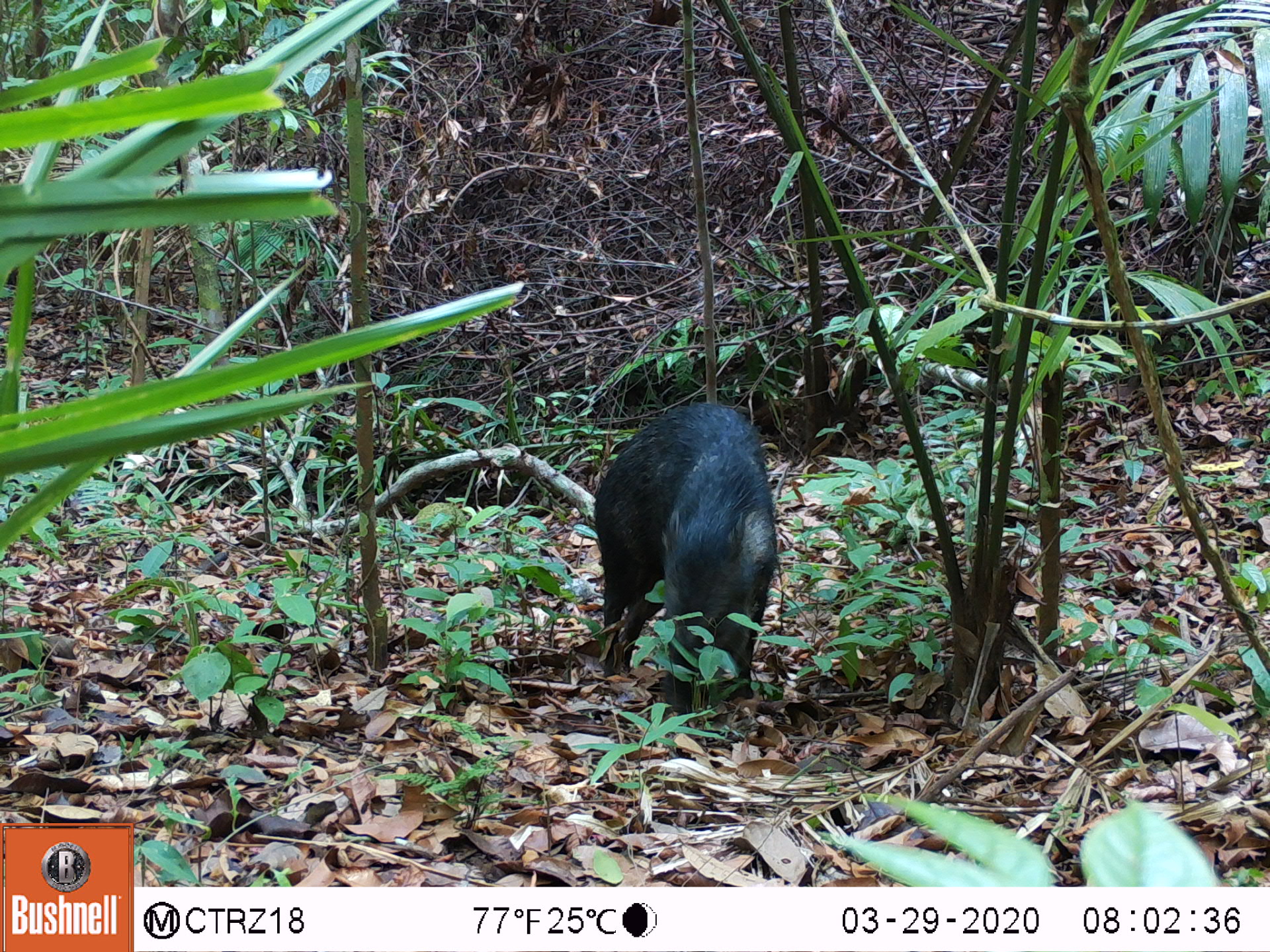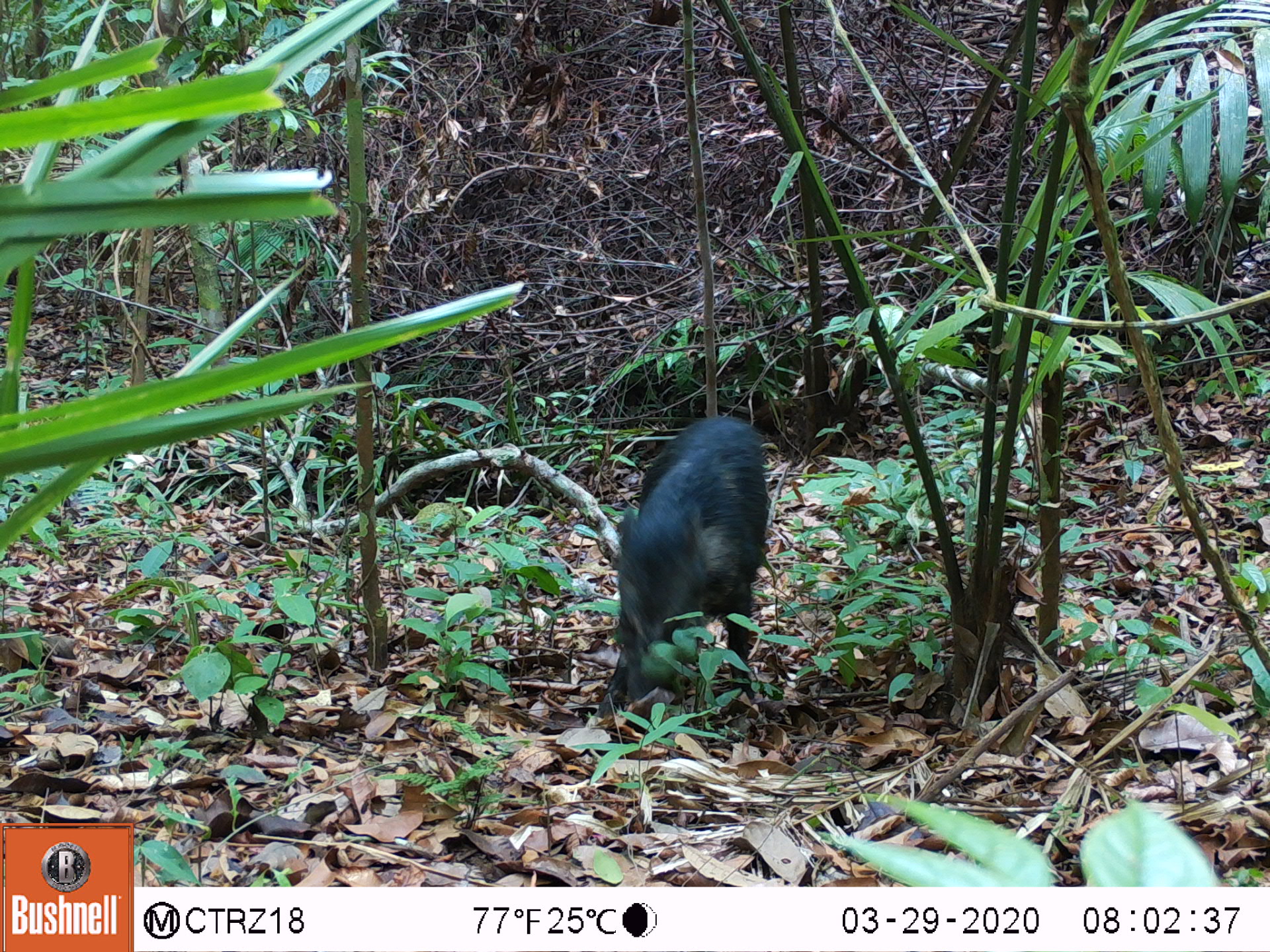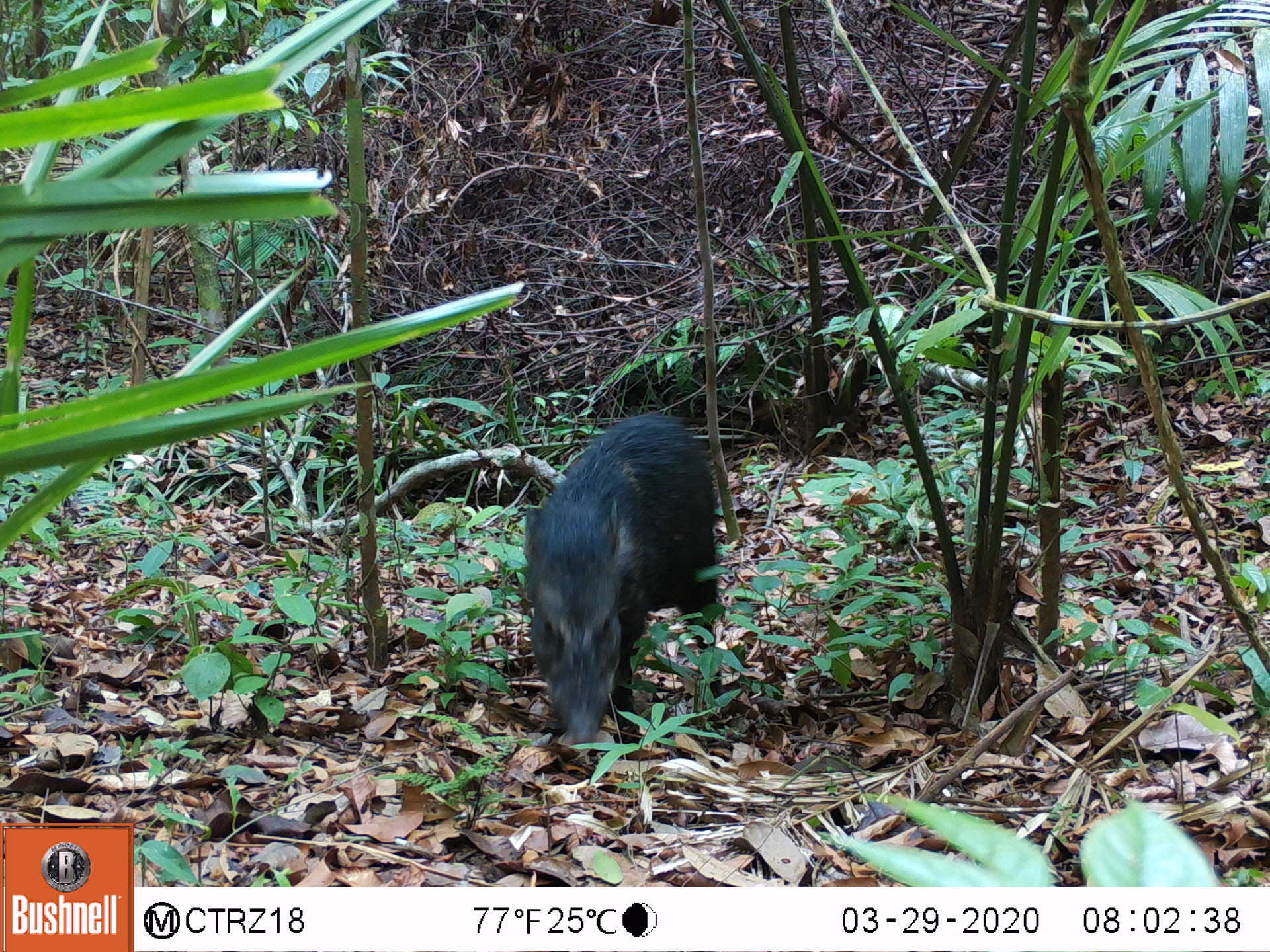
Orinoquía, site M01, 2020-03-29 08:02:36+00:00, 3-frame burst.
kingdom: Animalia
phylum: Chordata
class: Mammalia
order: Artiodactyla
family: Tayassuidae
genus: Pecari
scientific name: Pecari tajacu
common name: collared peccary